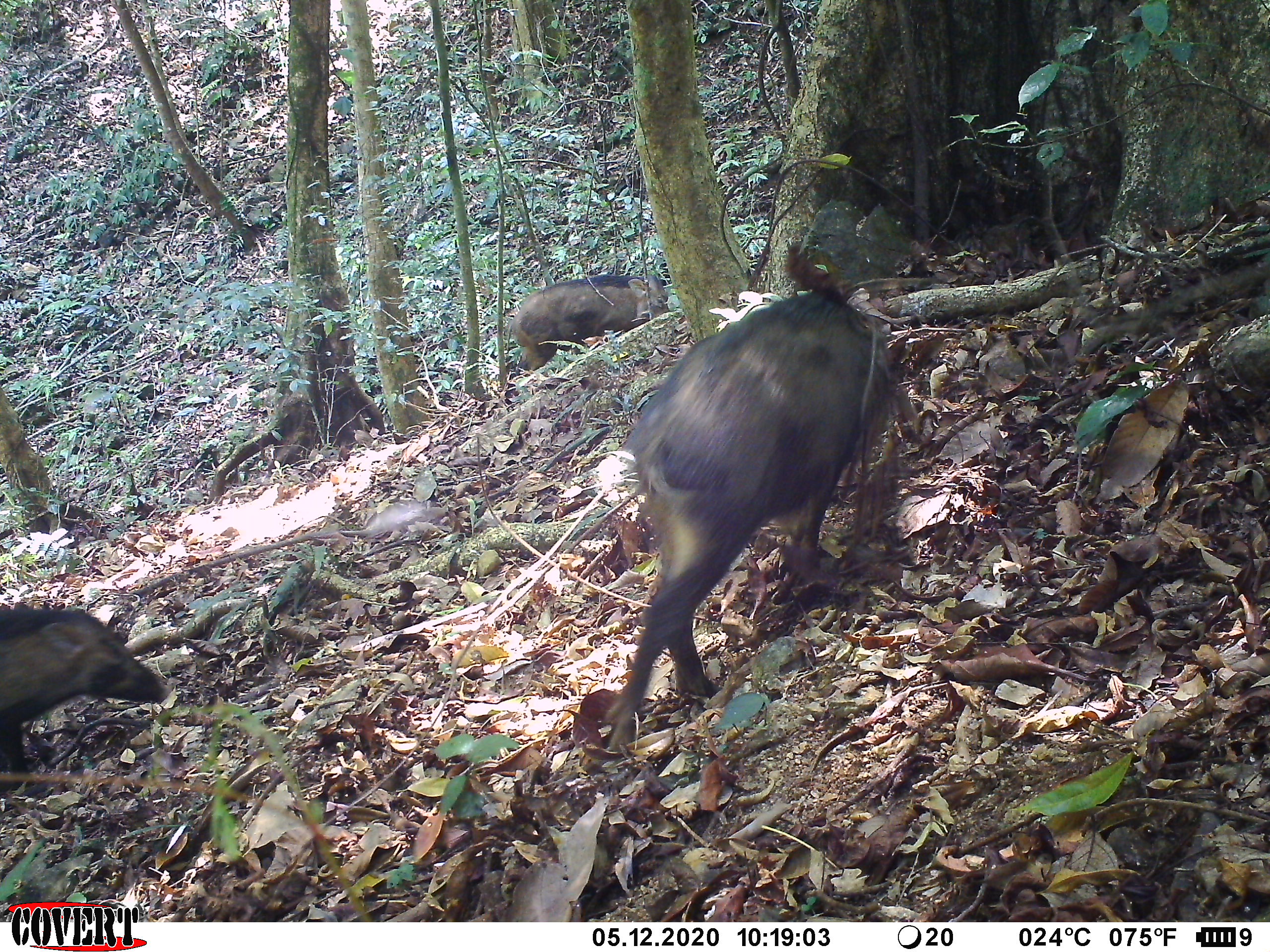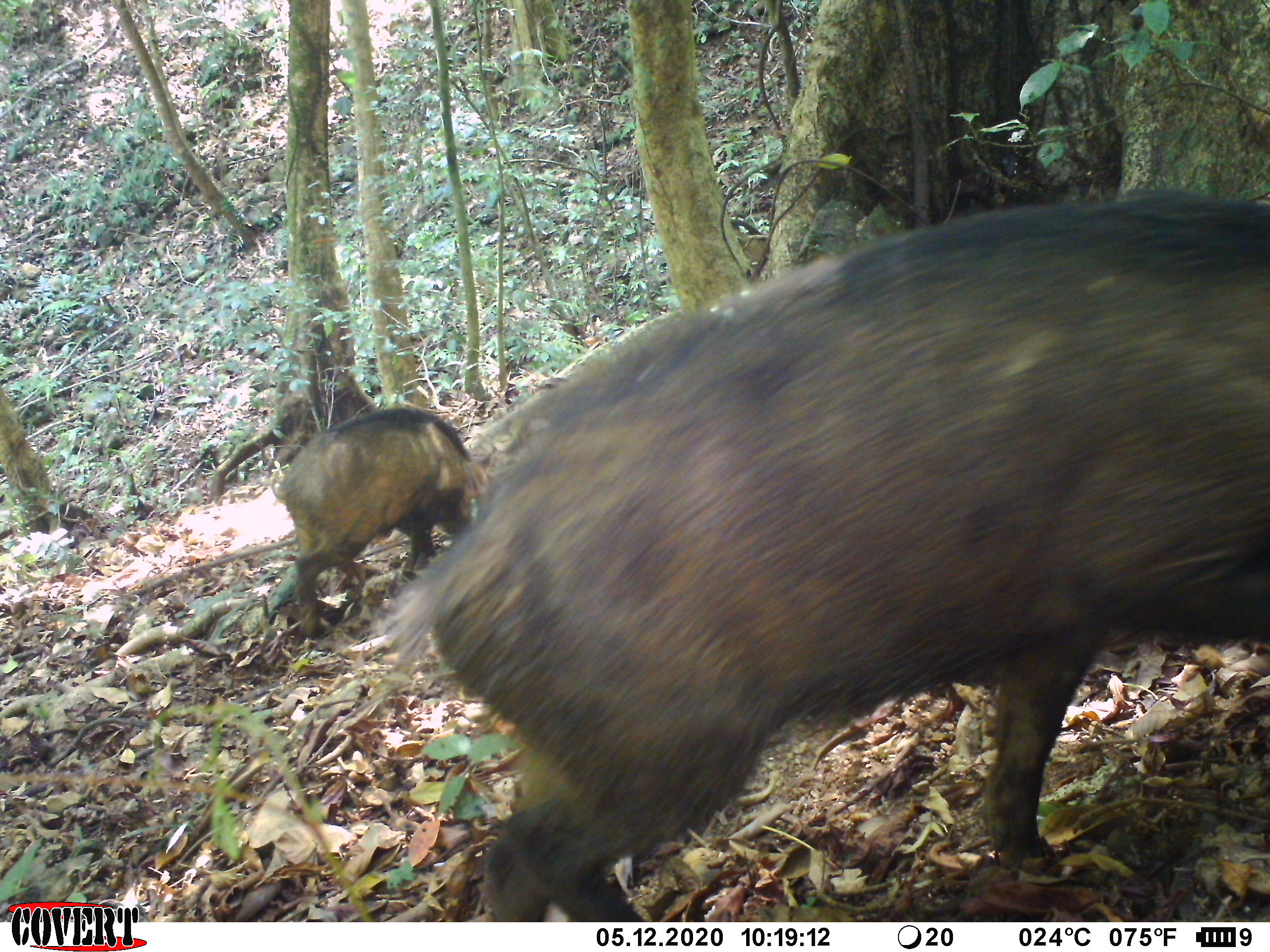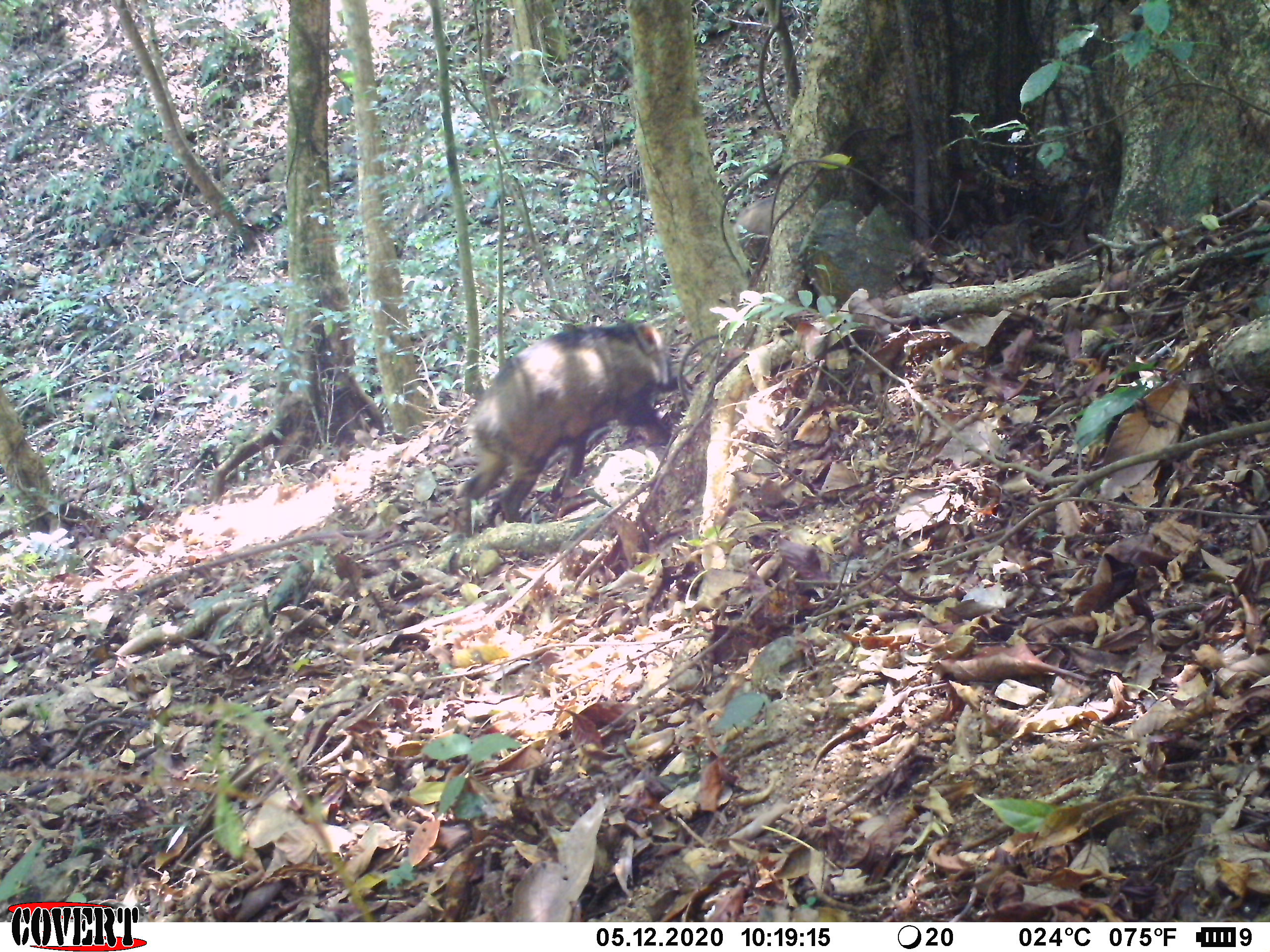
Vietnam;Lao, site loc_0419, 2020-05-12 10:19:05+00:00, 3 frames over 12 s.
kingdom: Animalia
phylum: Chordata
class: Mammalia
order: Artiodactyla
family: Suidae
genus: Sus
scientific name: Sus scrofa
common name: eurasian wild pig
Eurasian wild pig (Sus scrofa). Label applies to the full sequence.